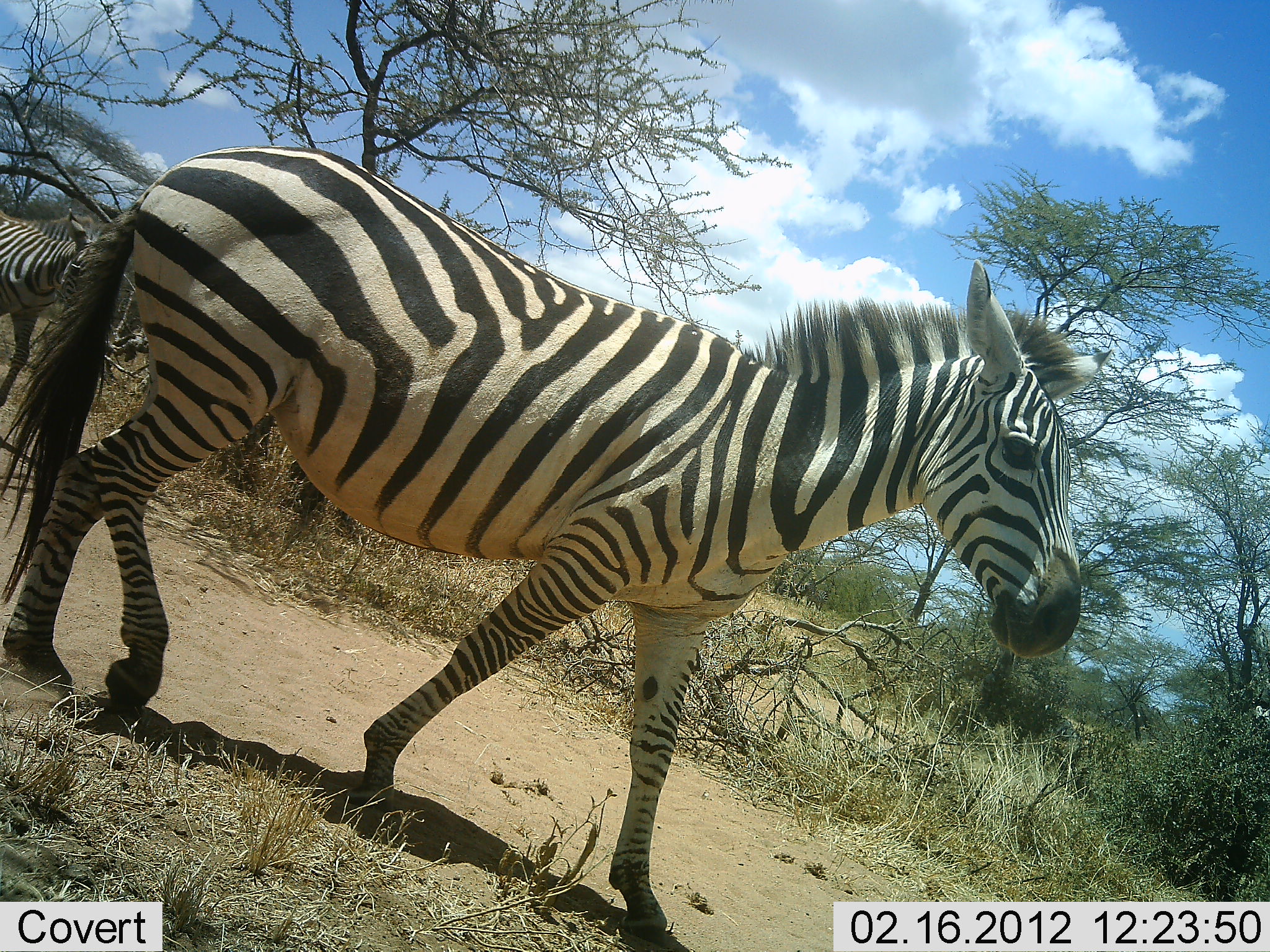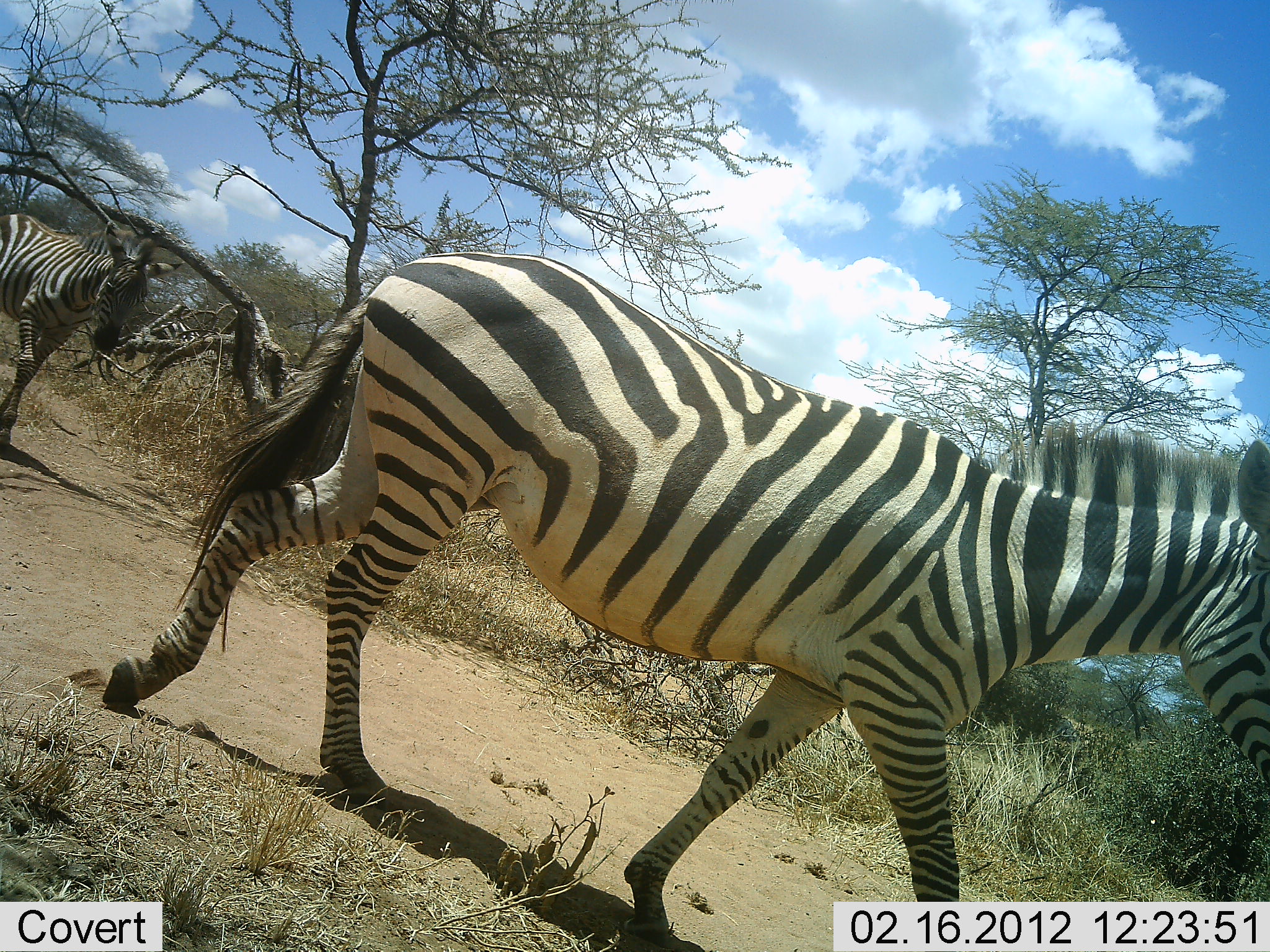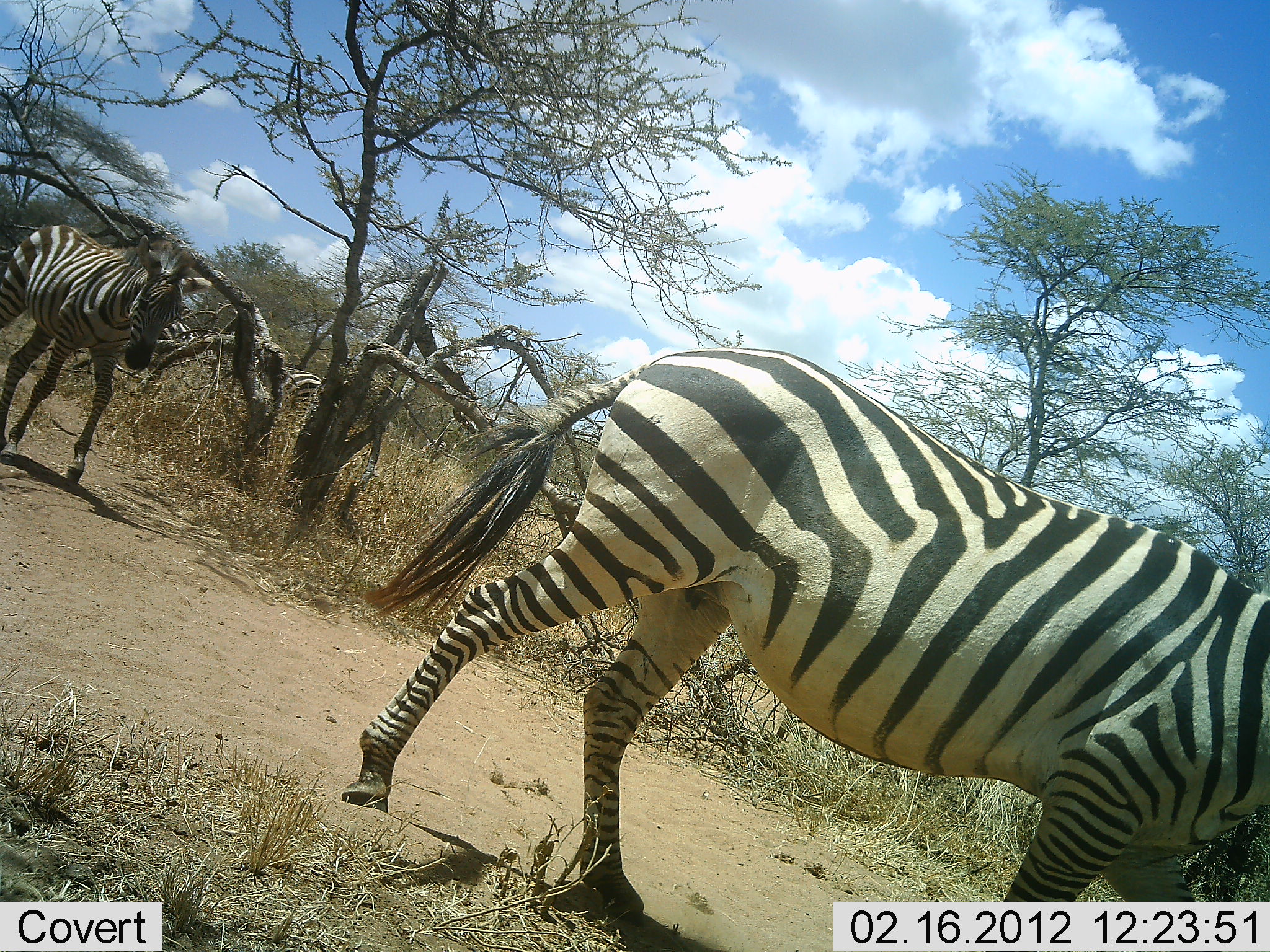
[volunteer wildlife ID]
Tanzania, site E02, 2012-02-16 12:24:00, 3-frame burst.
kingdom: Animalia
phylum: Chordata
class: Mammalia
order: Perissodactyla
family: Equidae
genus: Equus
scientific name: Equus quagga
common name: plains zebra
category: zebra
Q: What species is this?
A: Zebra (plains zebra) (Equus quagga).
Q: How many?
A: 2.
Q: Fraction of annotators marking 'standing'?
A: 33%.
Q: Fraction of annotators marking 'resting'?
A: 0%.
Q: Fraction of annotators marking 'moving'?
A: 94%.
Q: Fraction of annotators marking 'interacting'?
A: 0%.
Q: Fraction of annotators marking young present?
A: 11%.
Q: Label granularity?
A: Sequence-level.